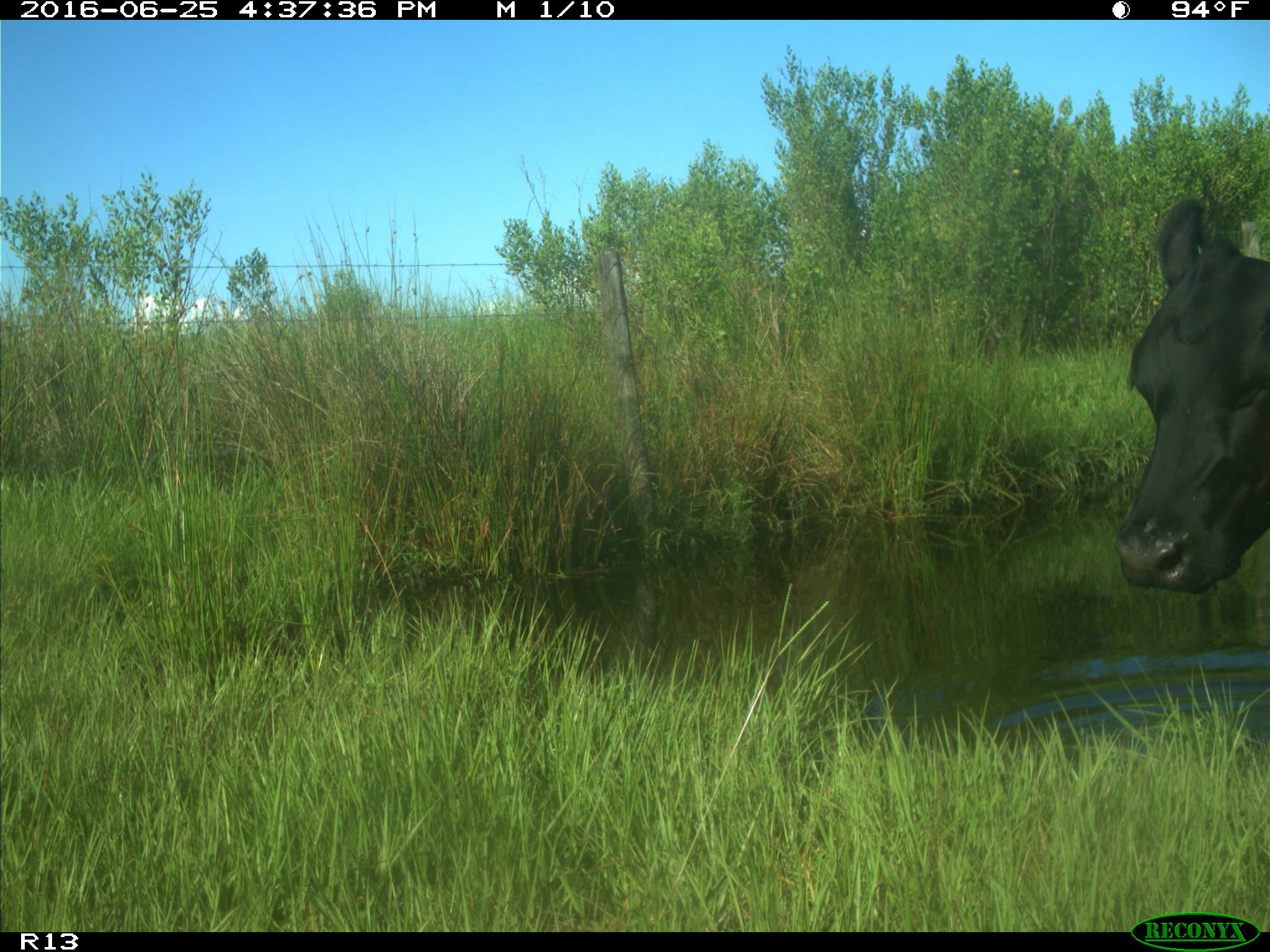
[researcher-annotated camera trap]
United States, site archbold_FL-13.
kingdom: Animalia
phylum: Chordata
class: Mammalia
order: Artiodactyla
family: Bovidae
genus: Bos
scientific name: Bos taurus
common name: domestic cow